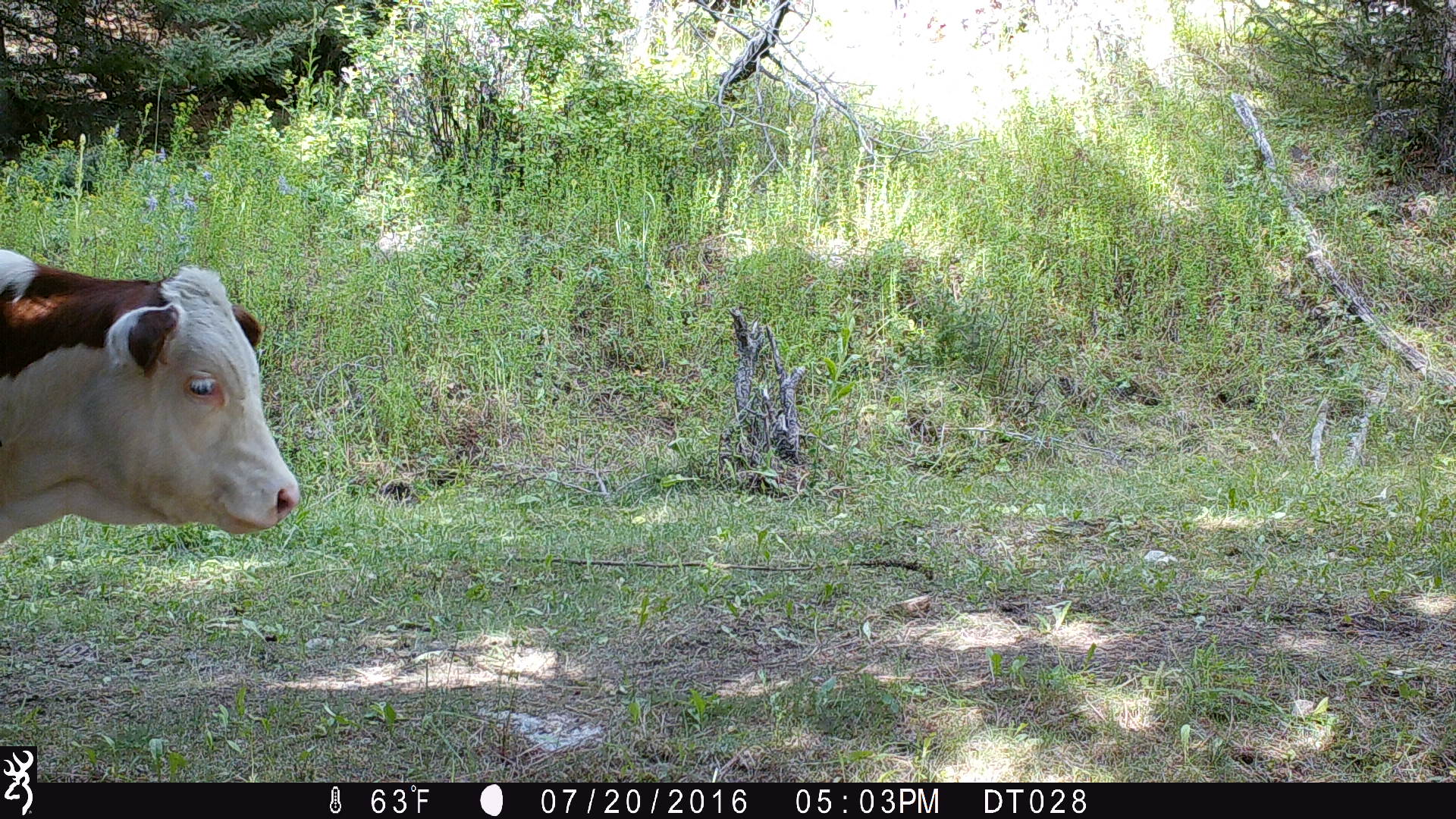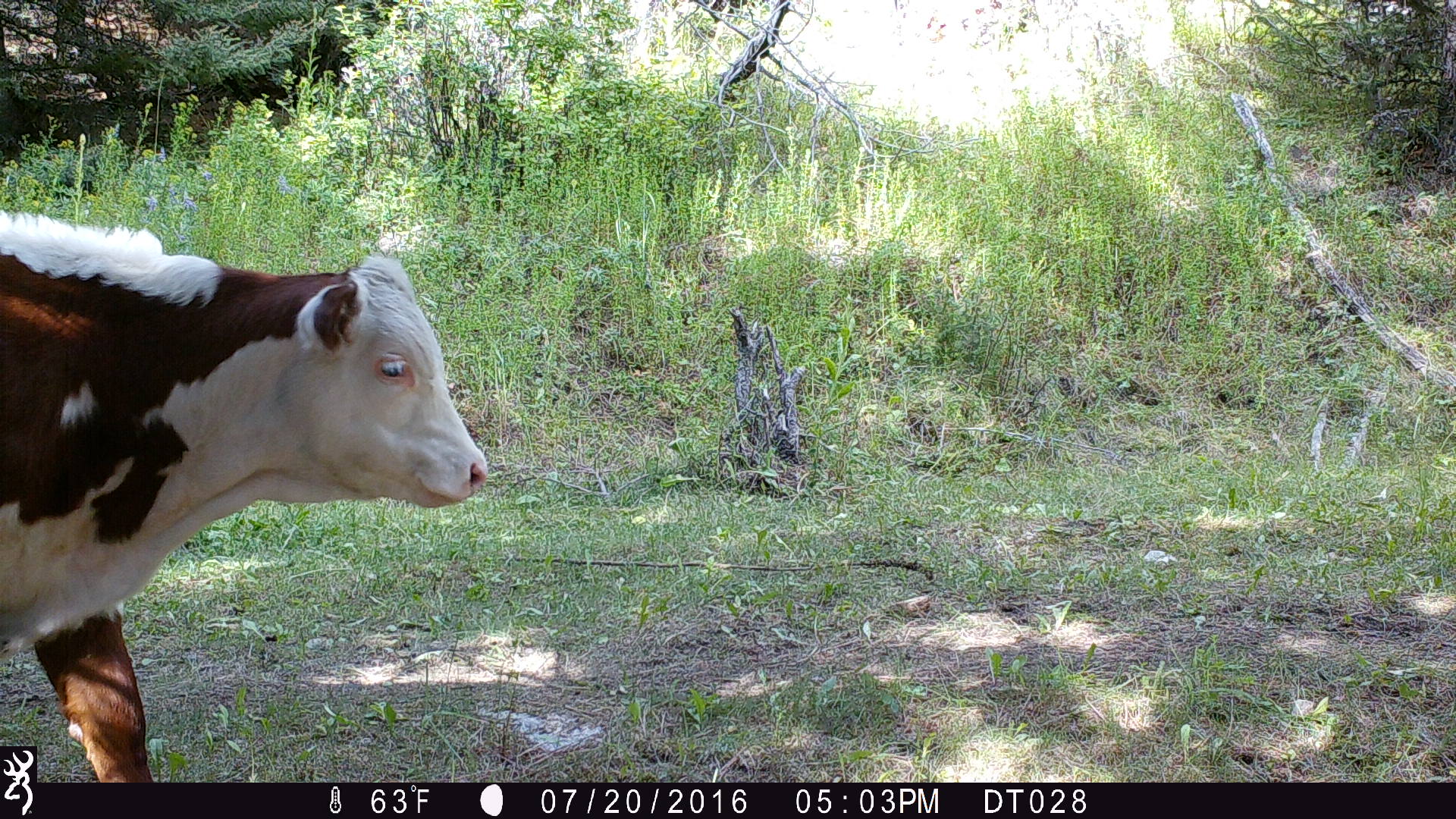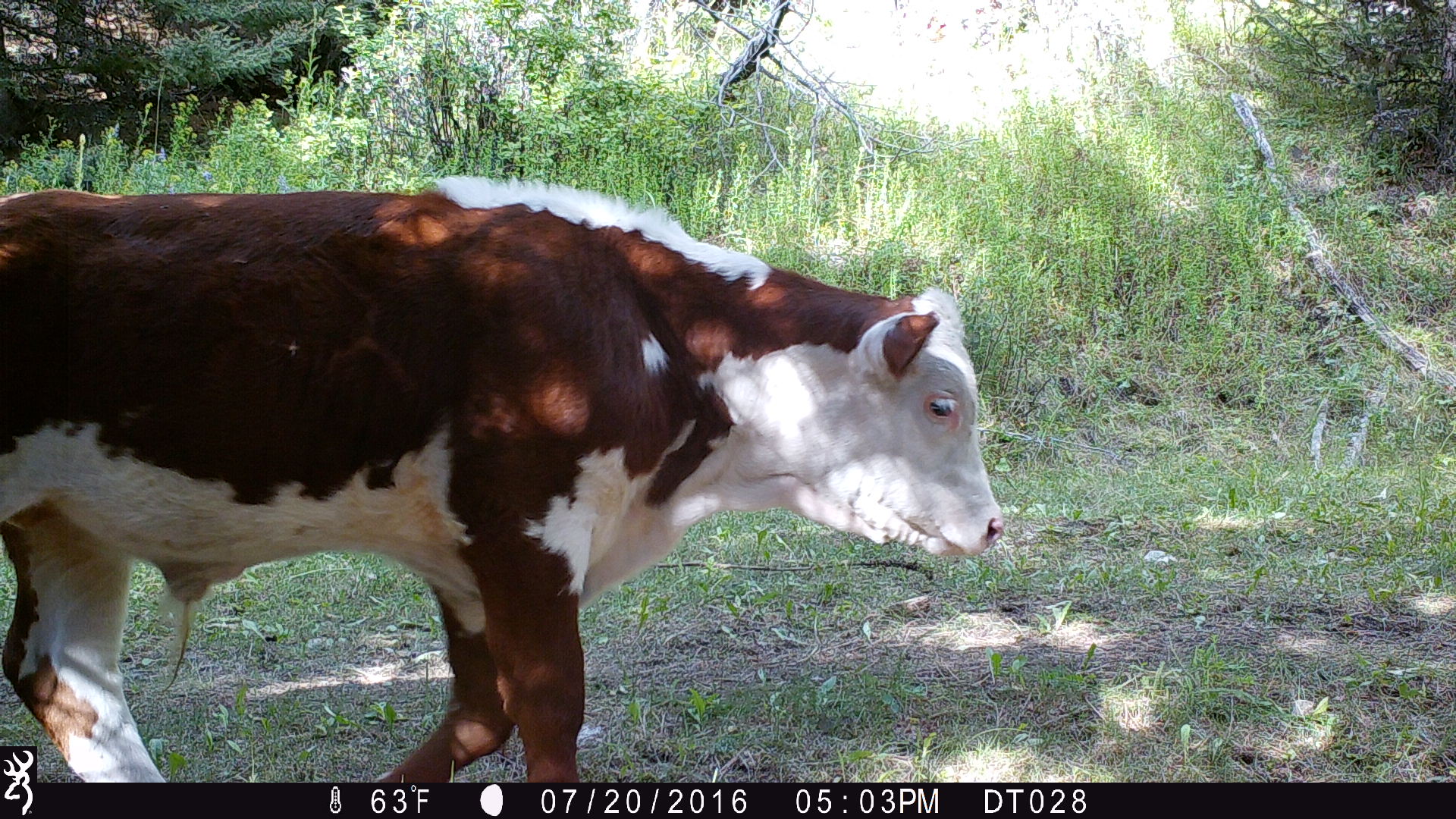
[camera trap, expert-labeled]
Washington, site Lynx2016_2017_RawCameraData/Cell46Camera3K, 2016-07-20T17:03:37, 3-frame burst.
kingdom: Animalia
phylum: Chordata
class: Mammalia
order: Artiodactyla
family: Bovidae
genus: Bos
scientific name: Bos taurus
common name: domestic cattle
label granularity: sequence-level